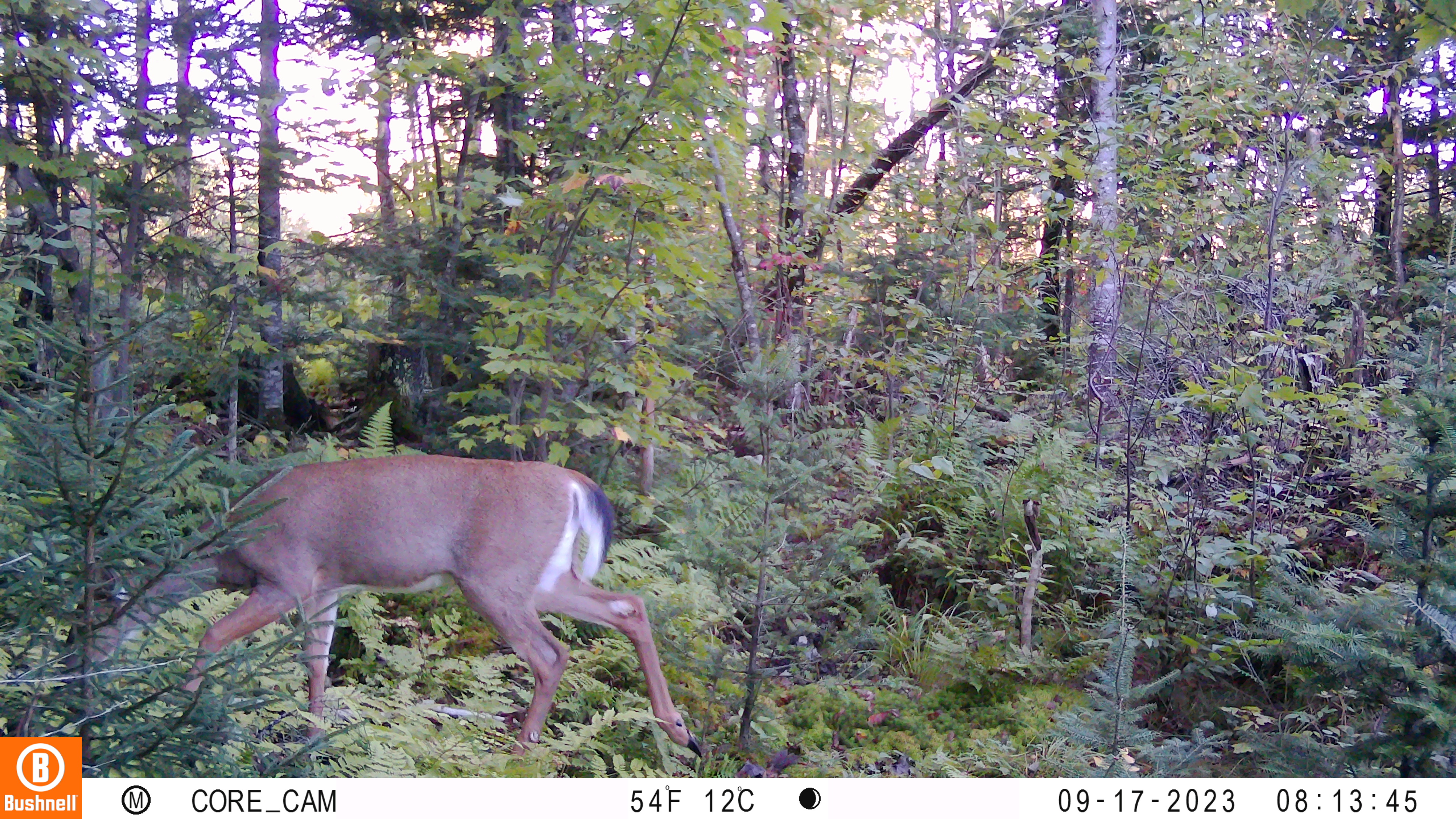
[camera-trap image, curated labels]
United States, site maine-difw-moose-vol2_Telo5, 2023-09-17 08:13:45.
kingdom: Animalia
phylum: Chordata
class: Mammalia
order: Artiodactyla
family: Cervidae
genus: Odocoileus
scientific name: Odocoileus virginianus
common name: white-tailed deer